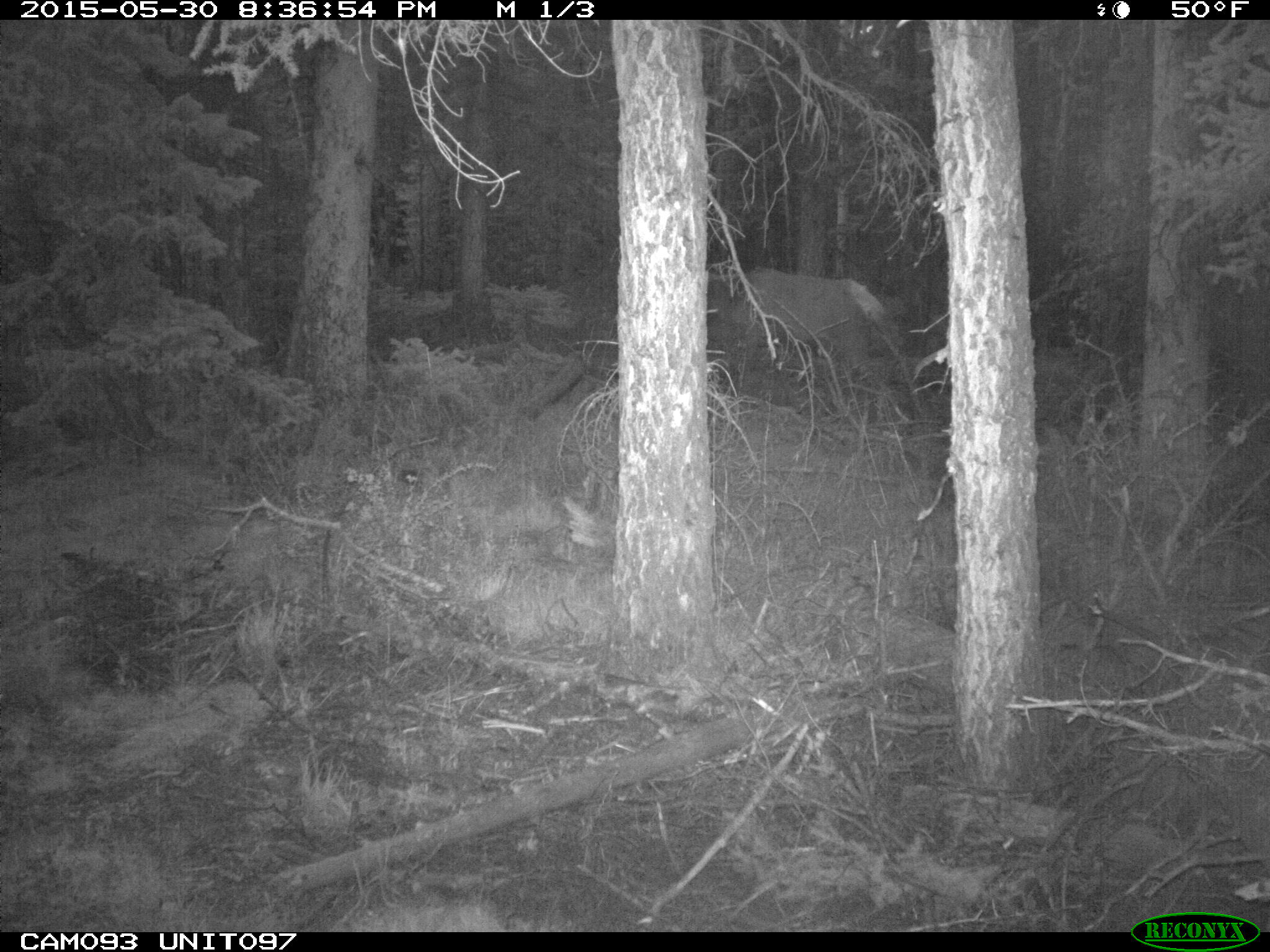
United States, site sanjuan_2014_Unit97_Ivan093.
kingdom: Animalia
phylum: Chordata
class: Mammalia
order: Artiodactyla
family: Cervidae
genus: Cervus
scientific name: Cervus elaphus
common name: red deer